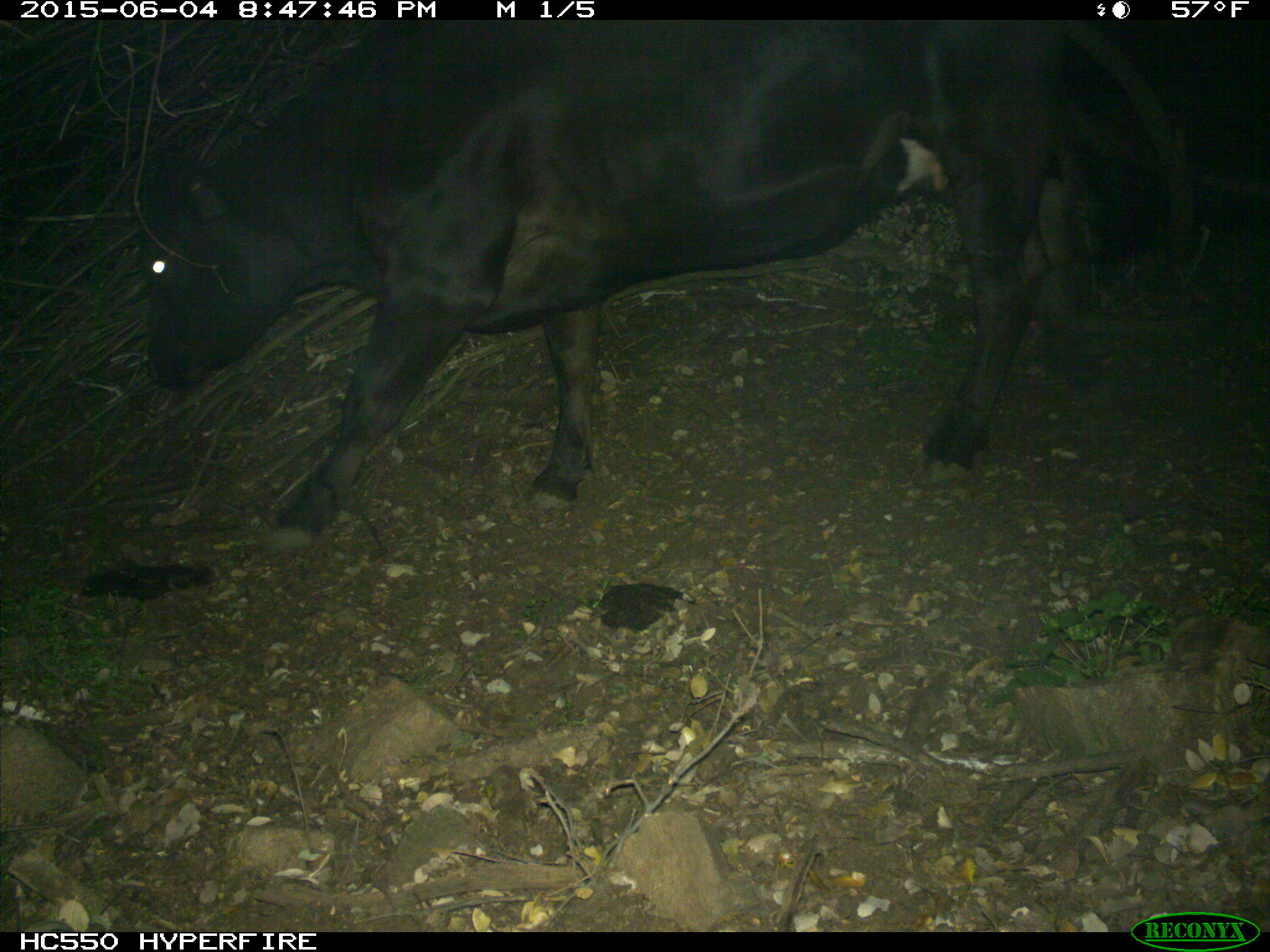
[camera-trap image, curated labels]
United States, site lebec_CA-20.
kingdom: Animalia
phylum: Chordata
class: Mammalia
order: Artiodactyla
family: Bovidae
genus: Bos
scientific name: Bos taurus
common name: domestic cow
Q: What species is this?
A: Bos taurus (domestic cow).